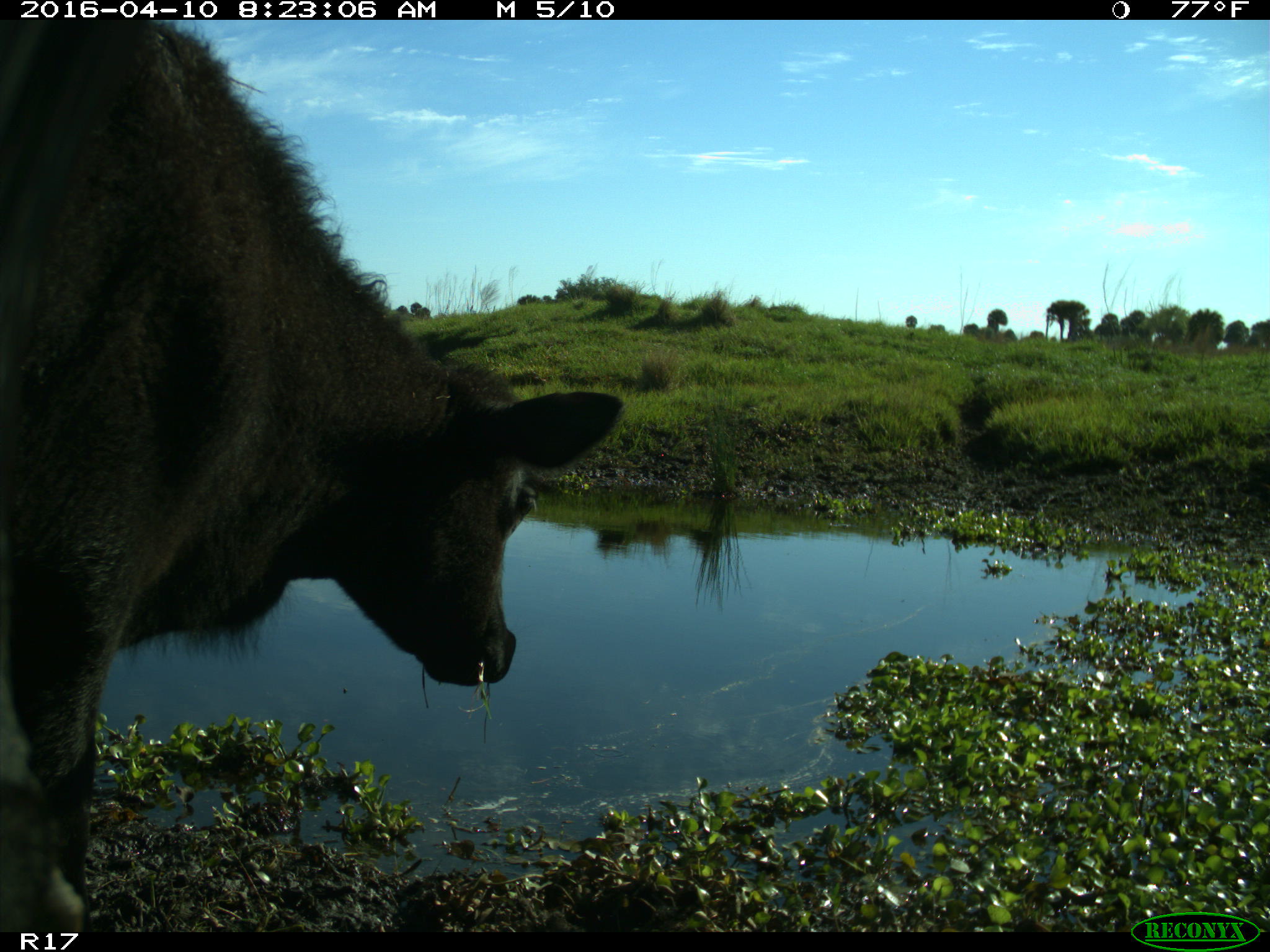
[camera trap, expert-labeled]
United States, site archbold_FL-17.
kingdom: Animalia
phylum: Chordata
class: Mammalia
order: Artiodactyla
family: Bovidae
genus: Bos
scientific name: Bos taurus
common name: domestic cow